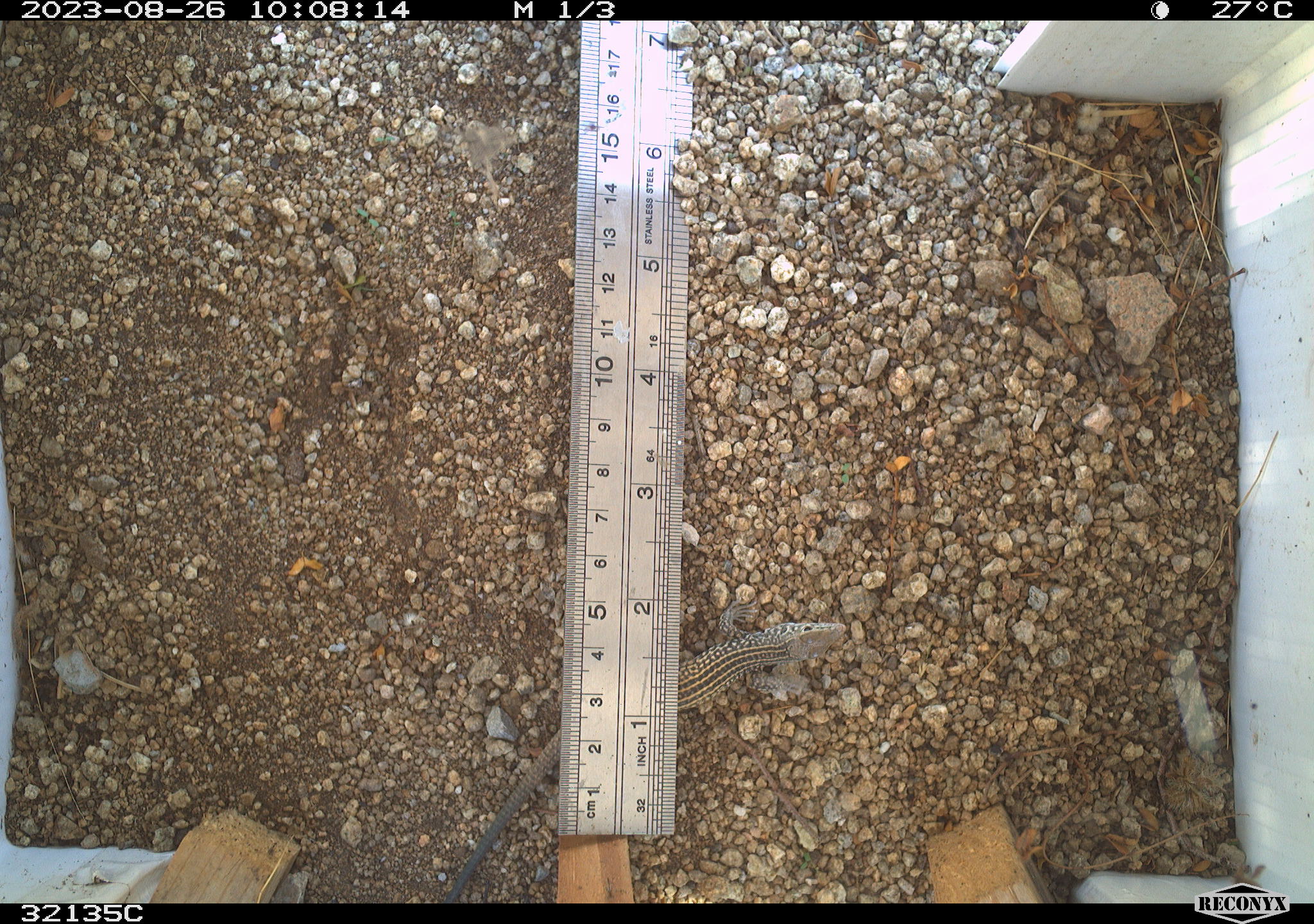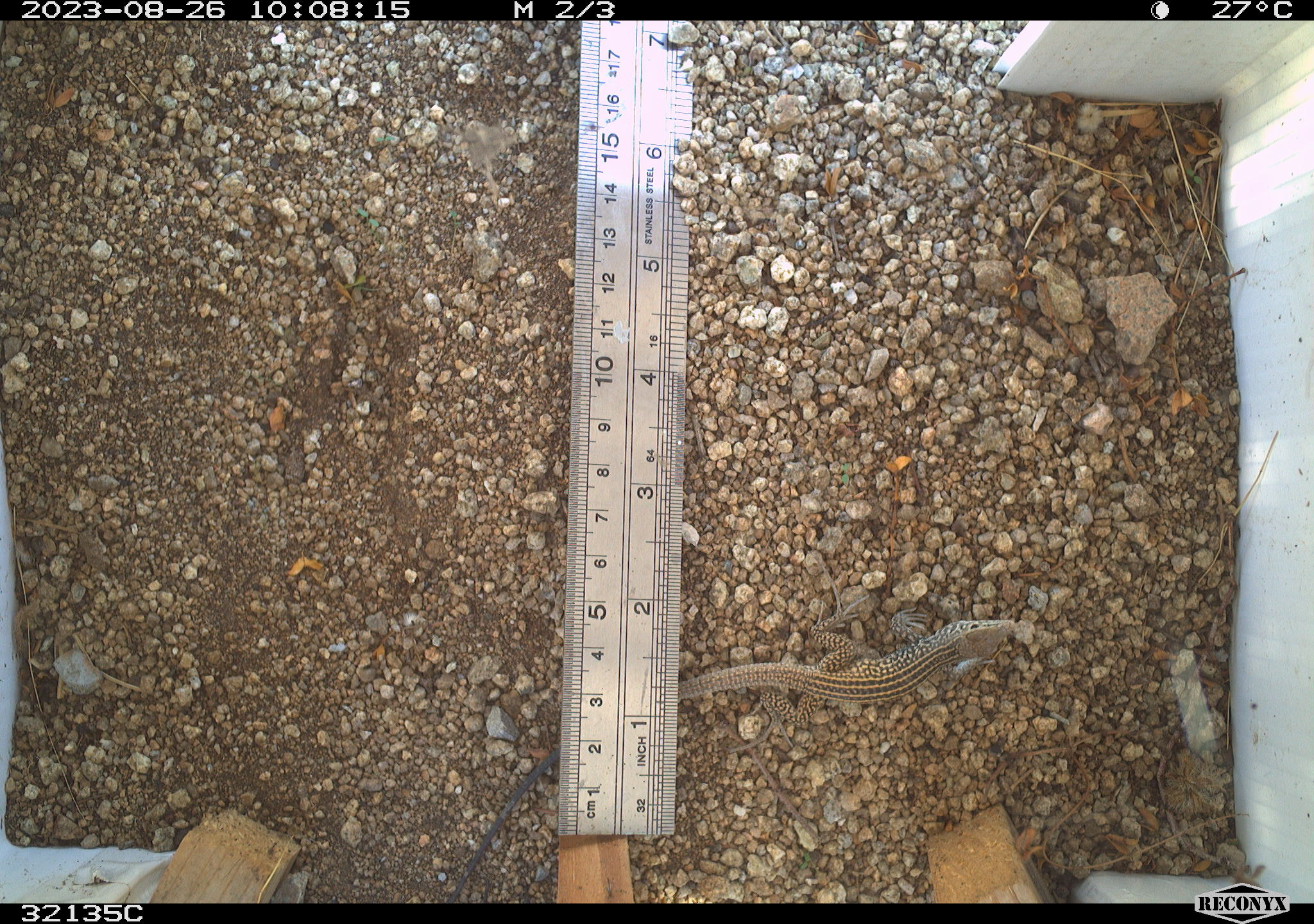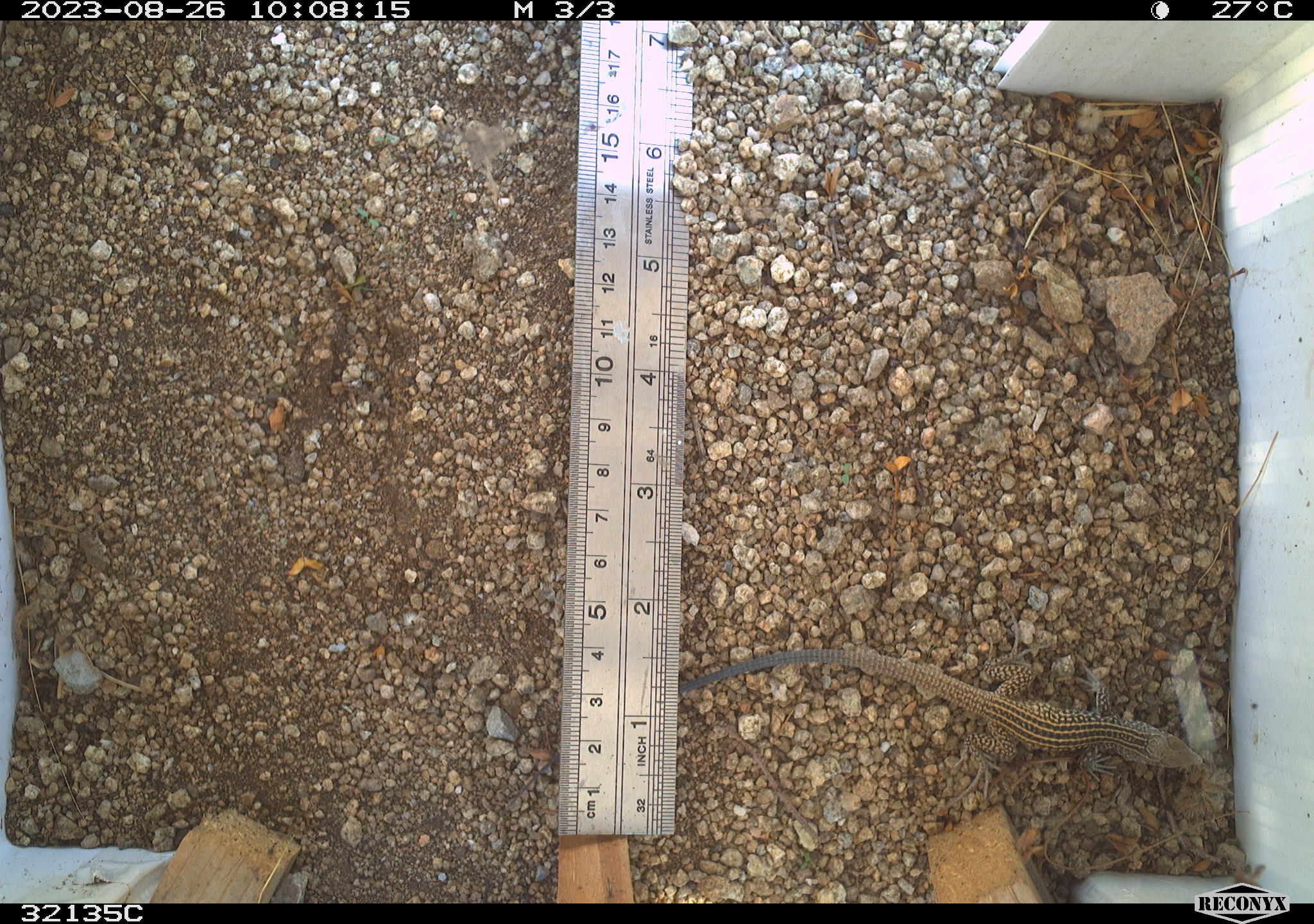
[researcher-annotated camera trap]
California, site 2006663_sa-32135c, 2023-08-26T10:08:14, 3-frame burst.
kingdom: Animalia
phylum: Chordata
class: Reptilia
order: Squamata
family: Teiidae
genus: Aspidoscelis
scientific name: Aspidoscelis tigris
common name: western whiptail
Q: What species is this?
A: Western whiptail (Aspidoscelis tigris).